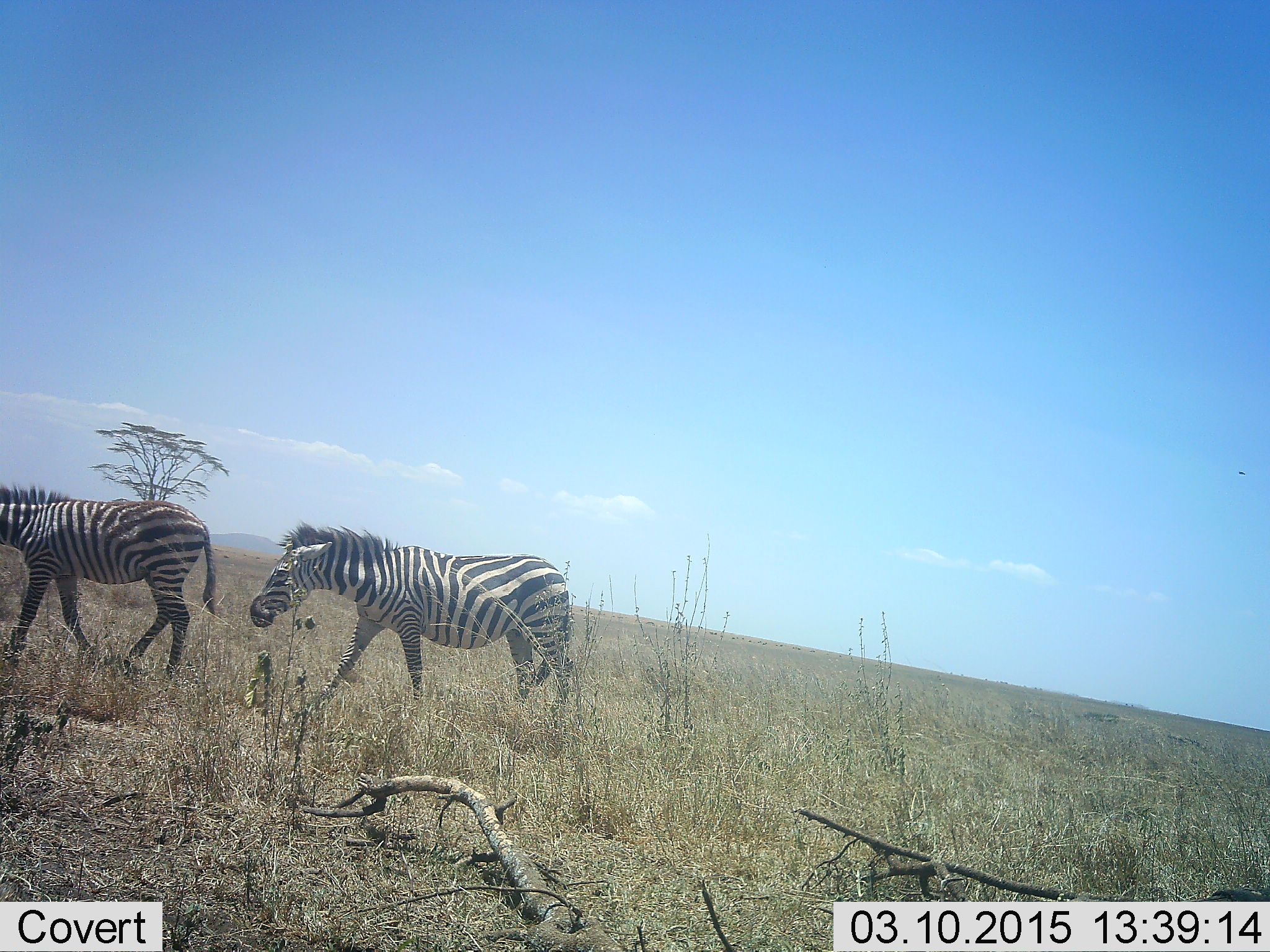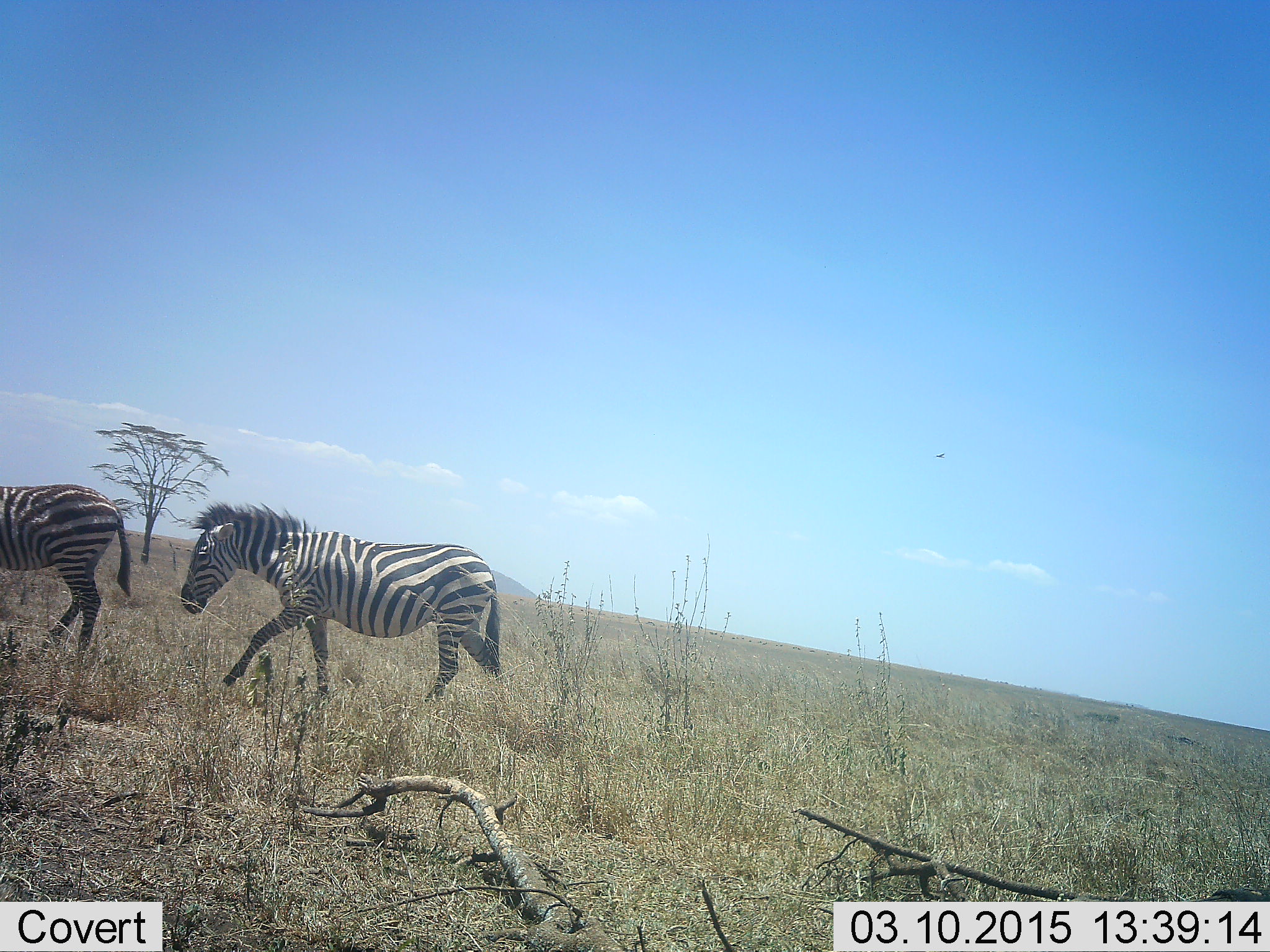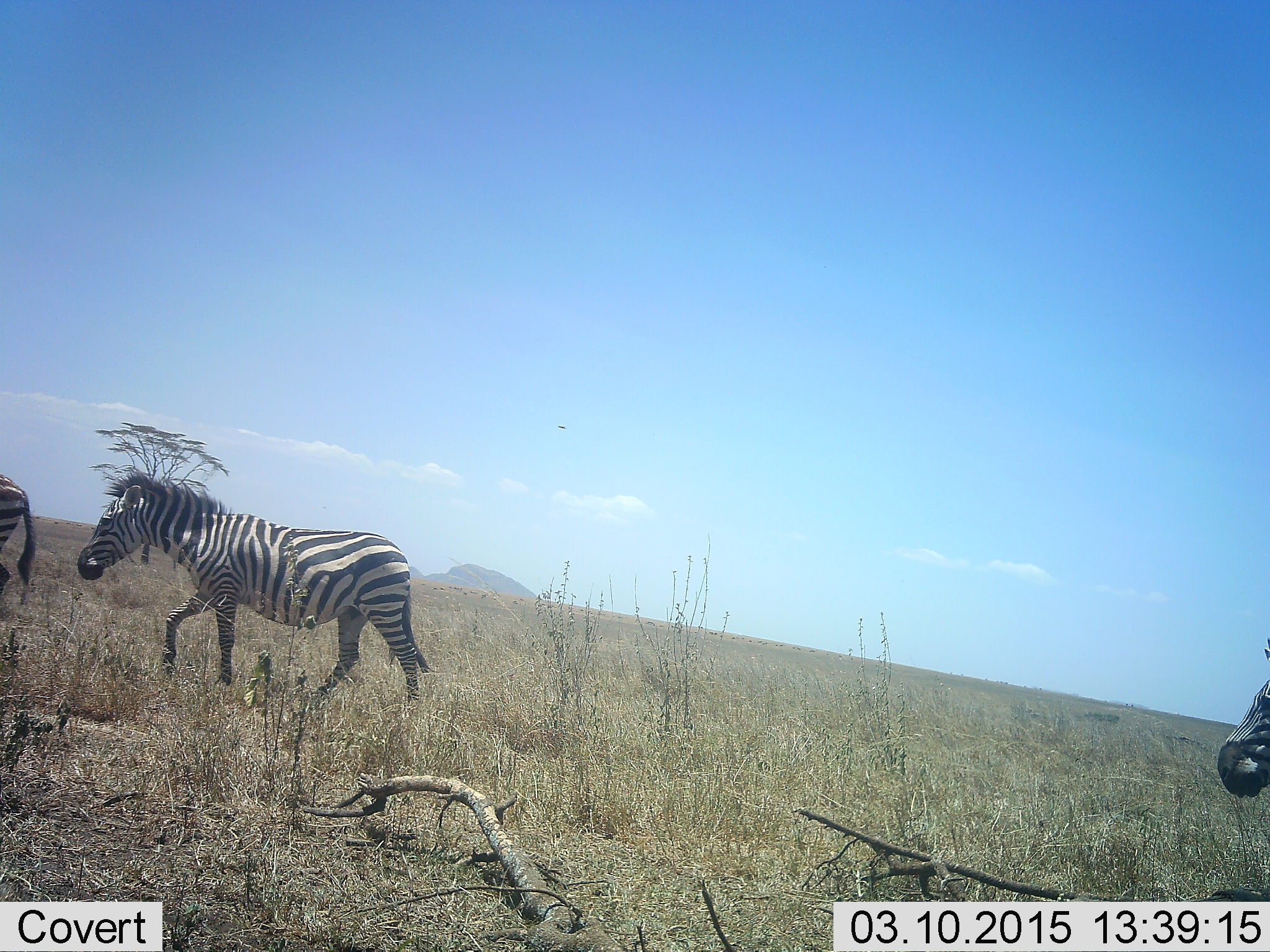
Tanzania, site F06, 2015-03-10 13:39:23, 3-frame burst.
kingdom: Animalia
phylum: Chordata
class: Mammalia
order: Perissodactyla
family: Equidae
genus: Equus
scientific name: Equus quagga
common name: plains zebra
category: zebra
Zebra (plains zebra) (Equus quagga), count 3. Behavior (volunteer vote fractions): standing 0%, resting 0%, moving 100%, interacting 0%. Young present (vote fraction): 0%. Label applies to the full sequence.